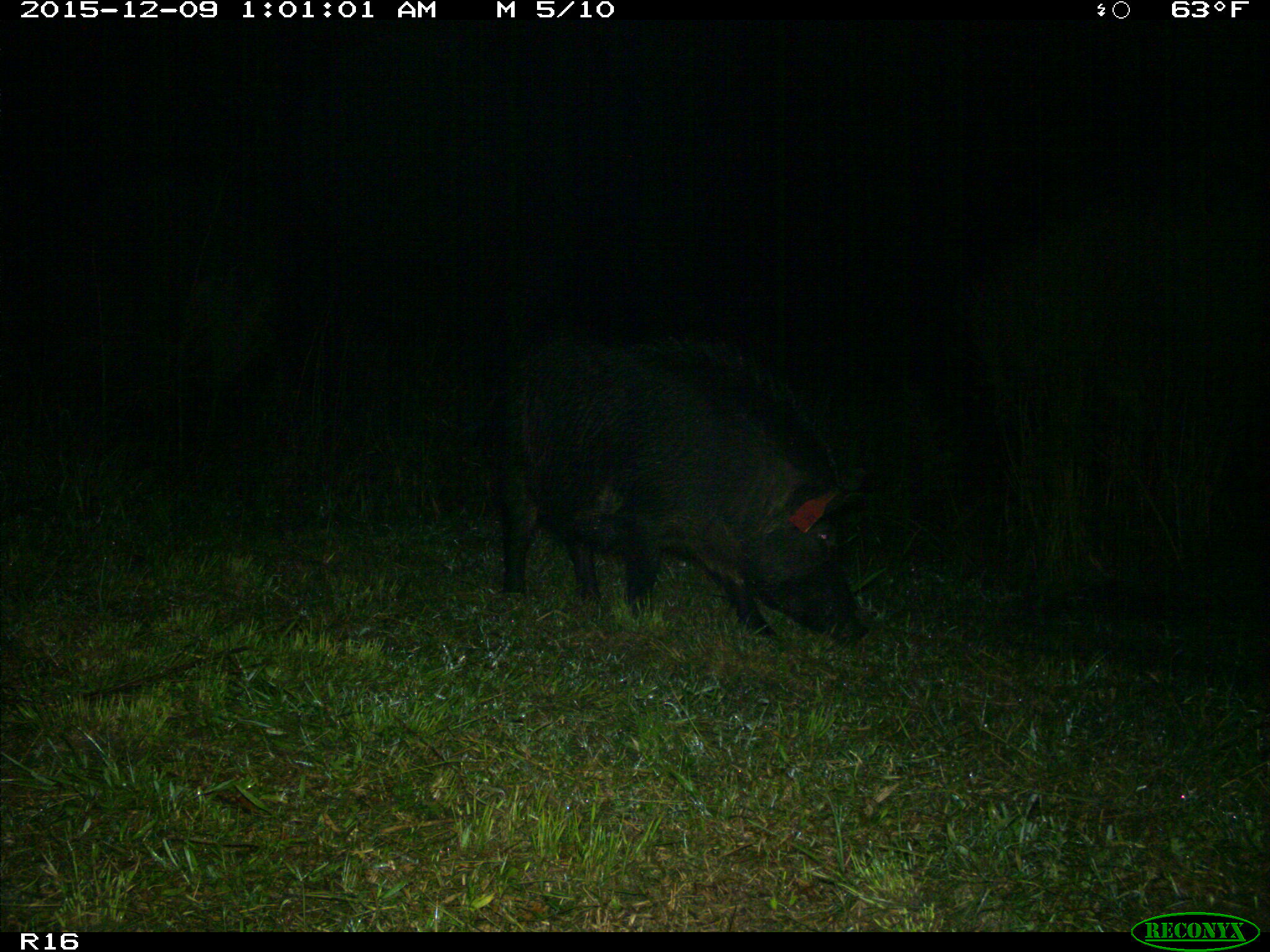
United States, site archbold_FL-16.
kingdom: Animalia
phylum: Chordata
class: Mammalia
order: Artiodactyla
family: Suidae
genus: Sus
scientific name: Sus scrofa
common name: wild boar